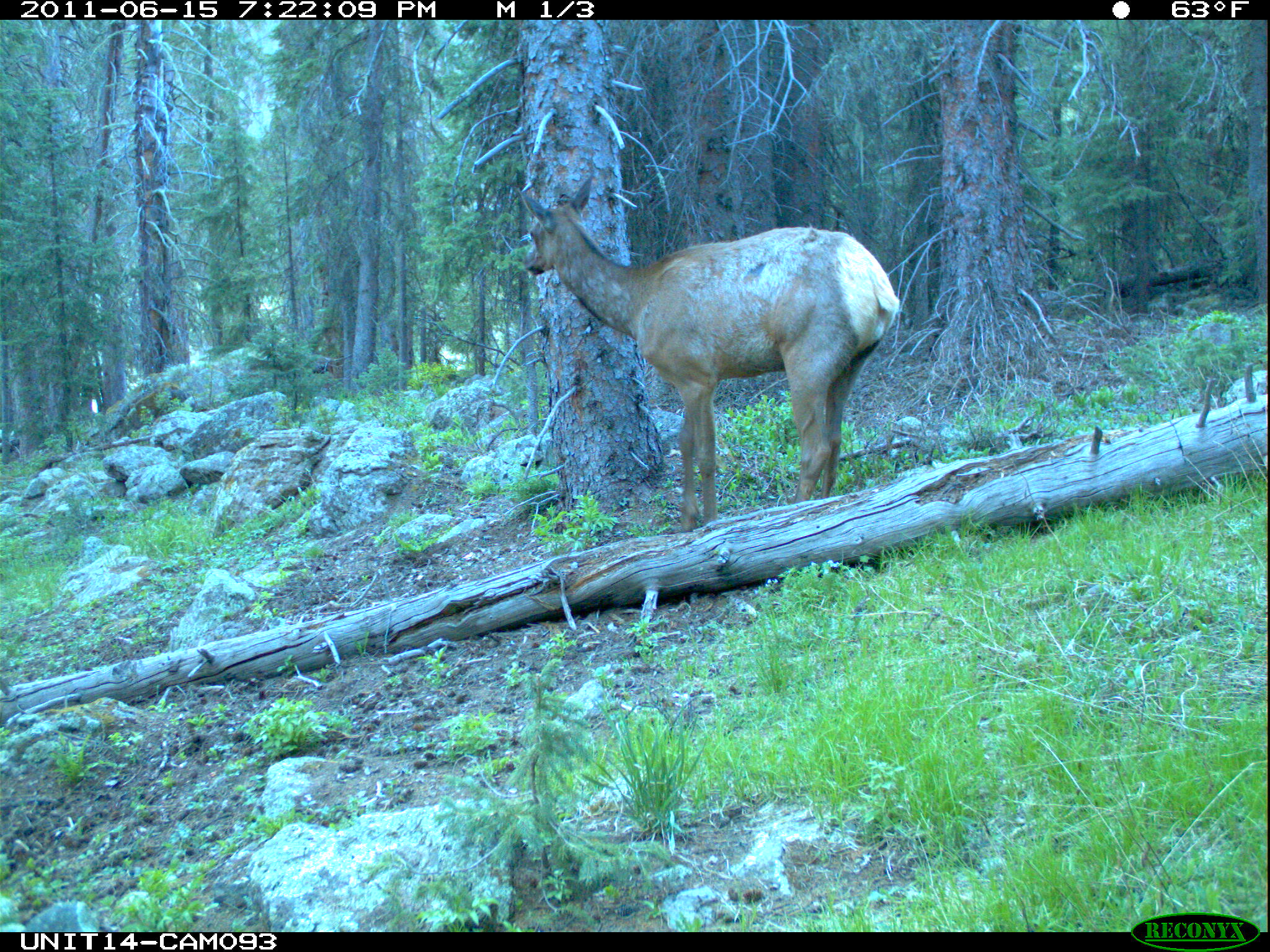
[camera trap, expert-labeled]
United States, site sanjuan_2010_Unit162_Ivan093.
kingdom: Animalia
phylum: Chordata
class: Mammalia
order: Artiodactyla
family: Cervidae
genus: Cervus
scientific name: Cervus elaphus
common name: red deer